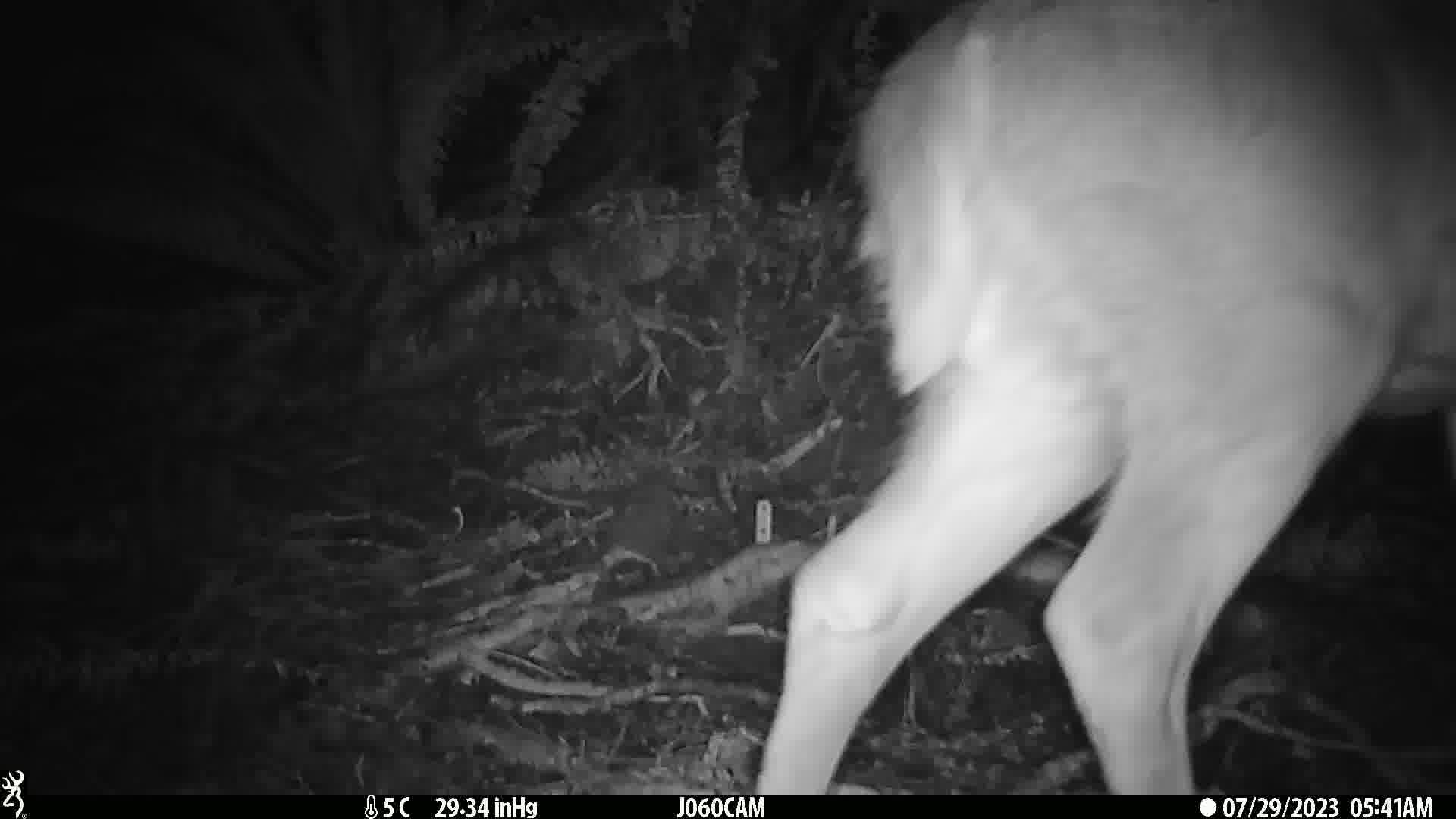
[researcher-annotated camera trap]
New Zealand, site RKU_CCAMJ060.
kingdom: Animalia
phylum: Chordata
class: Mammalia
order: Artiodactyla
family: Cervidae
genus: Odocoileus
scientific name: Odocoileus virginianus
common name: white-tailed deer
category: white tailed deer